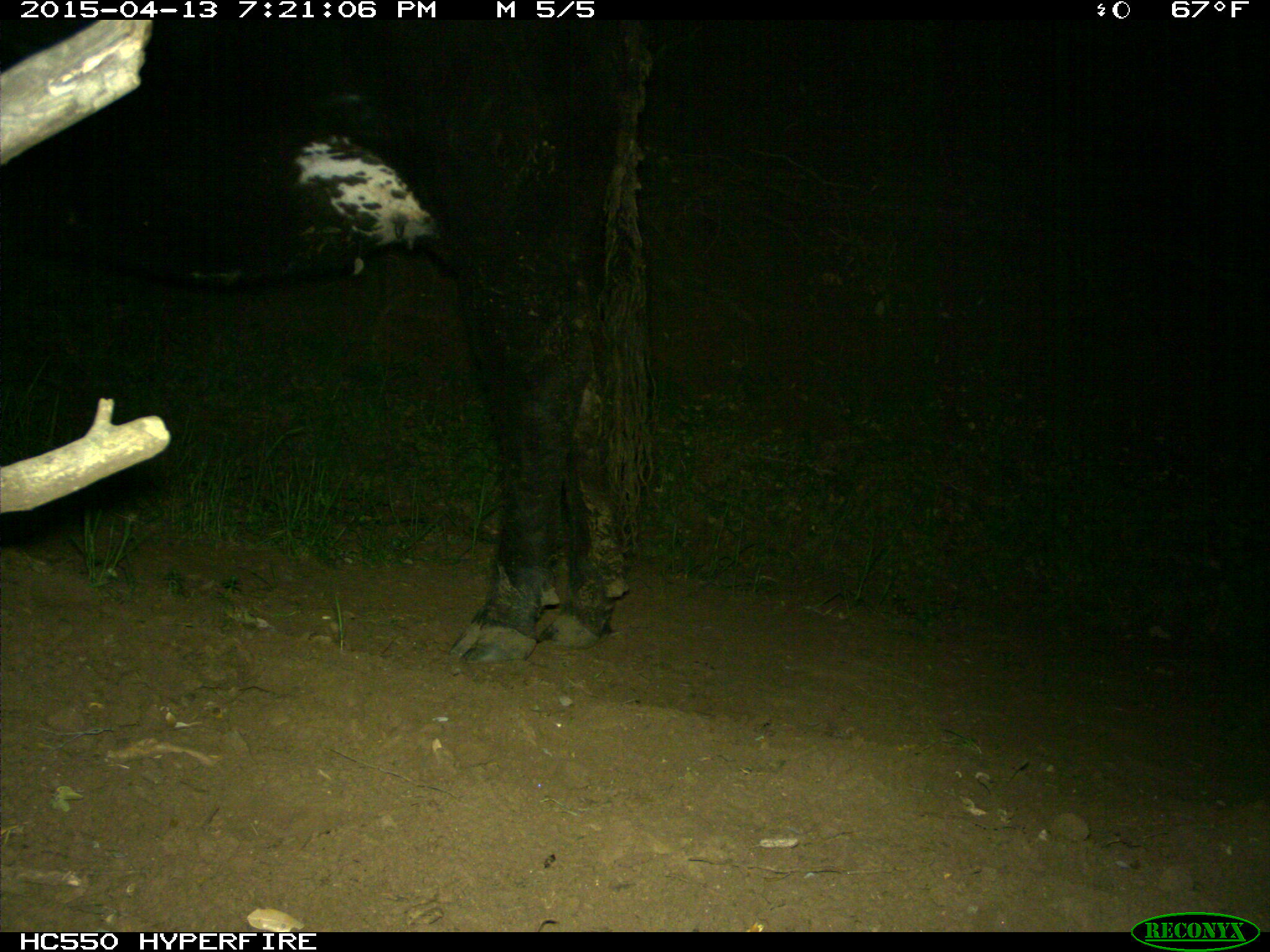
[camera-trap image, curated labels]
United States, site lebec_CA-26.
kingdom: Animalia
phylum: Chordata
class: Mammalia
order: Artiodactyla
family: Bovidae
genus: Bos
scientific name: Bos taurus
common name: domestic cow